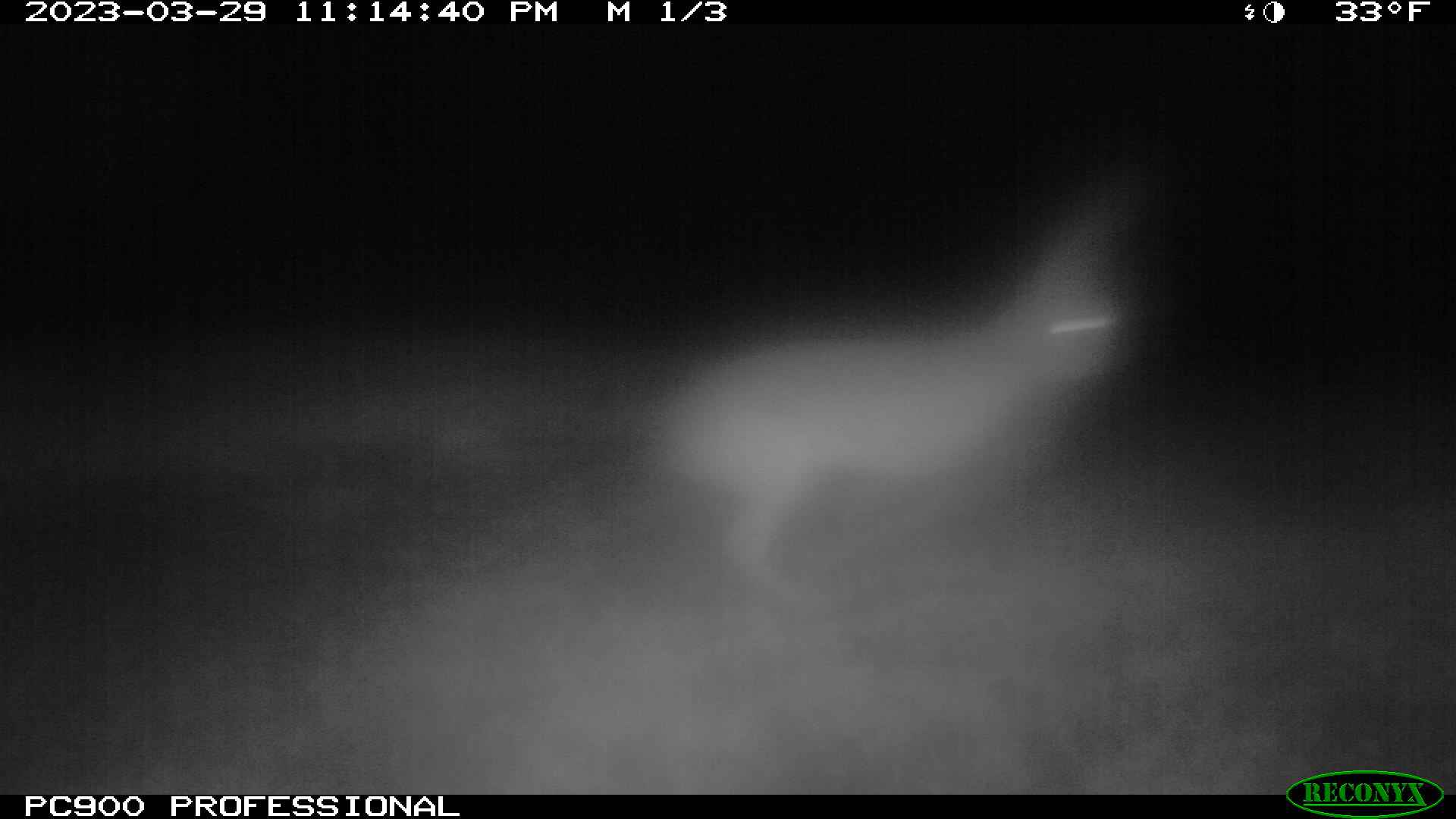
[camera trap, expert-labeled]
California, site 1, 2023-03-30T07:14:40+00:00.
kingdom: Animalia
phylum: Chordata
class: Mammalia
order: Lagomorpha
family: Leporidae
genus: Lepus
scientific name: Lepus californicus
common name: black-tailed jackrabbit